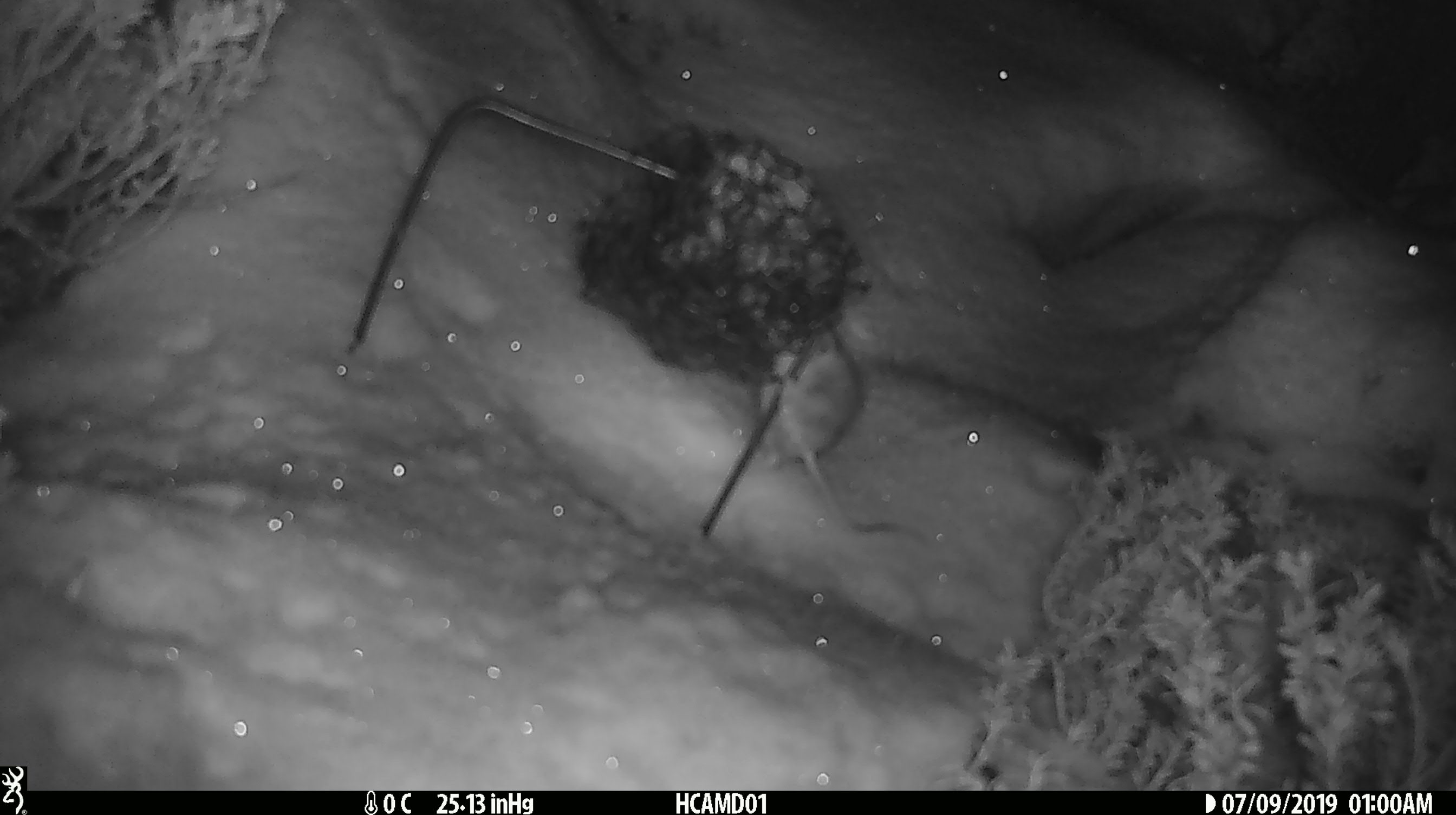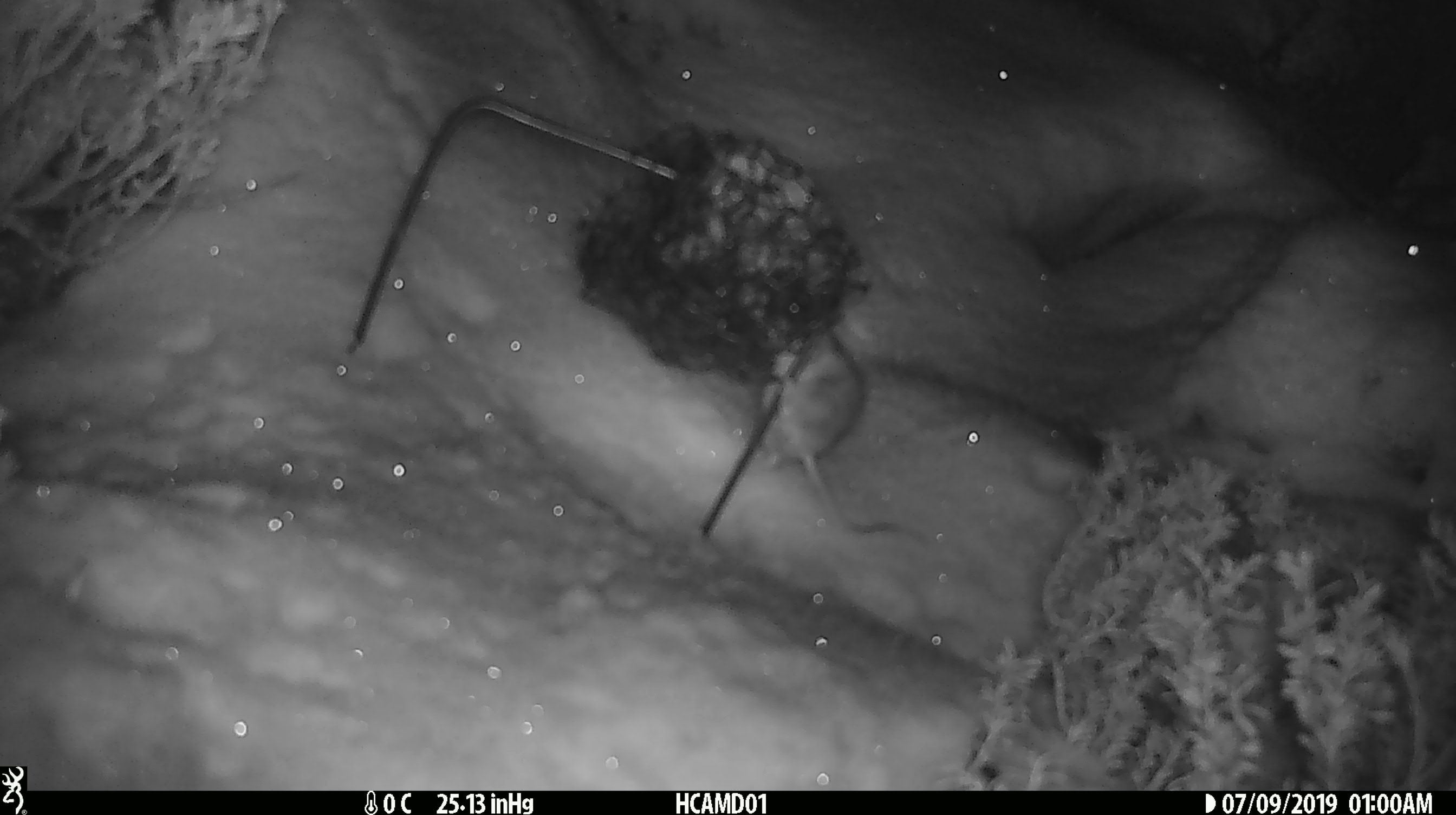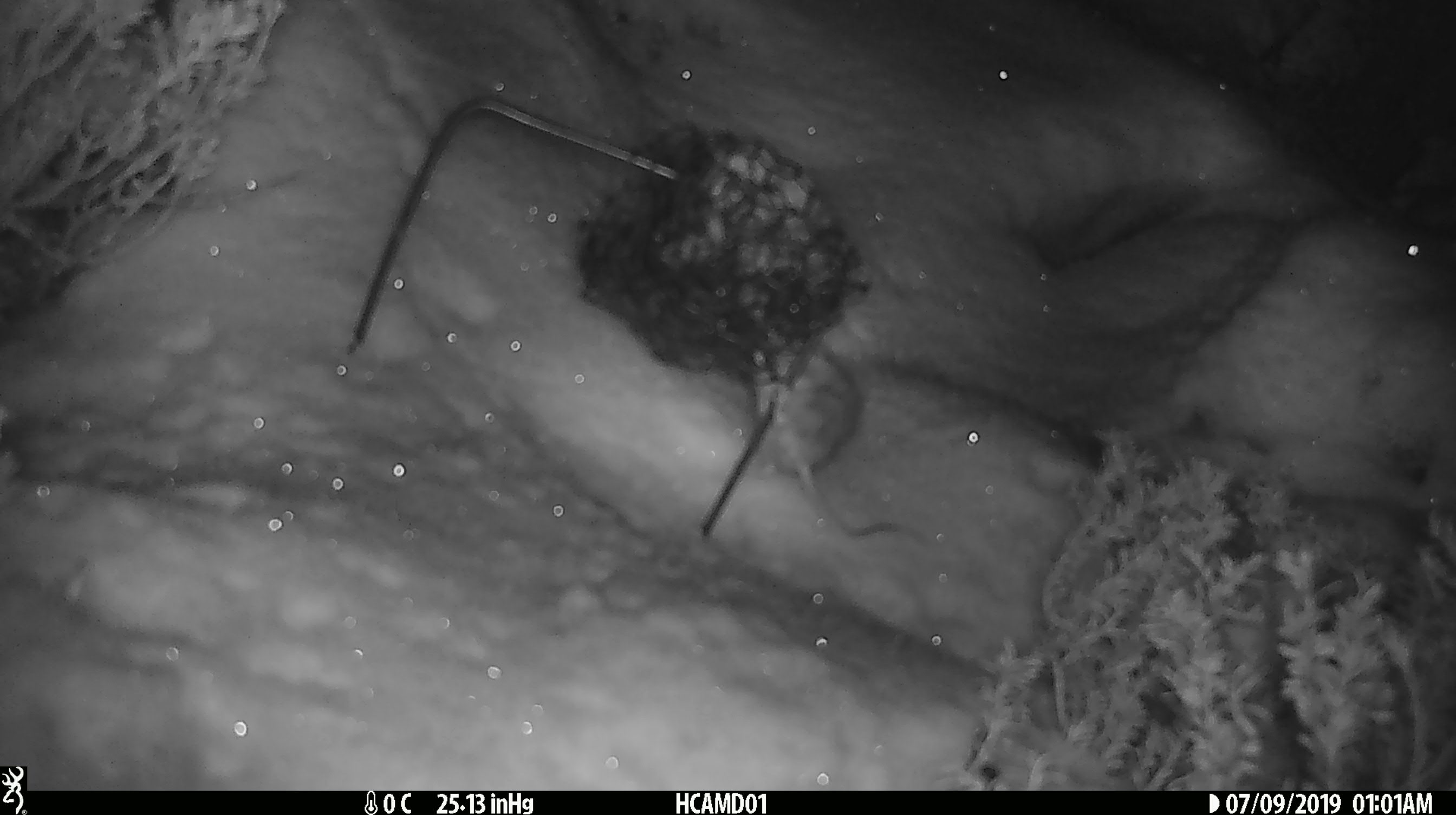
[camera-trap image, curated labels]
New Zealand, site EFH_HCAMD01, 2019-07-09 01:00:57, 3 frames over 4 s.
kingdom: Animalia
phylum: Chordata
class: Mammalia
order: Rodentia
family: Muridae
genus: Mus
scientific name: Mus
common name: mouse